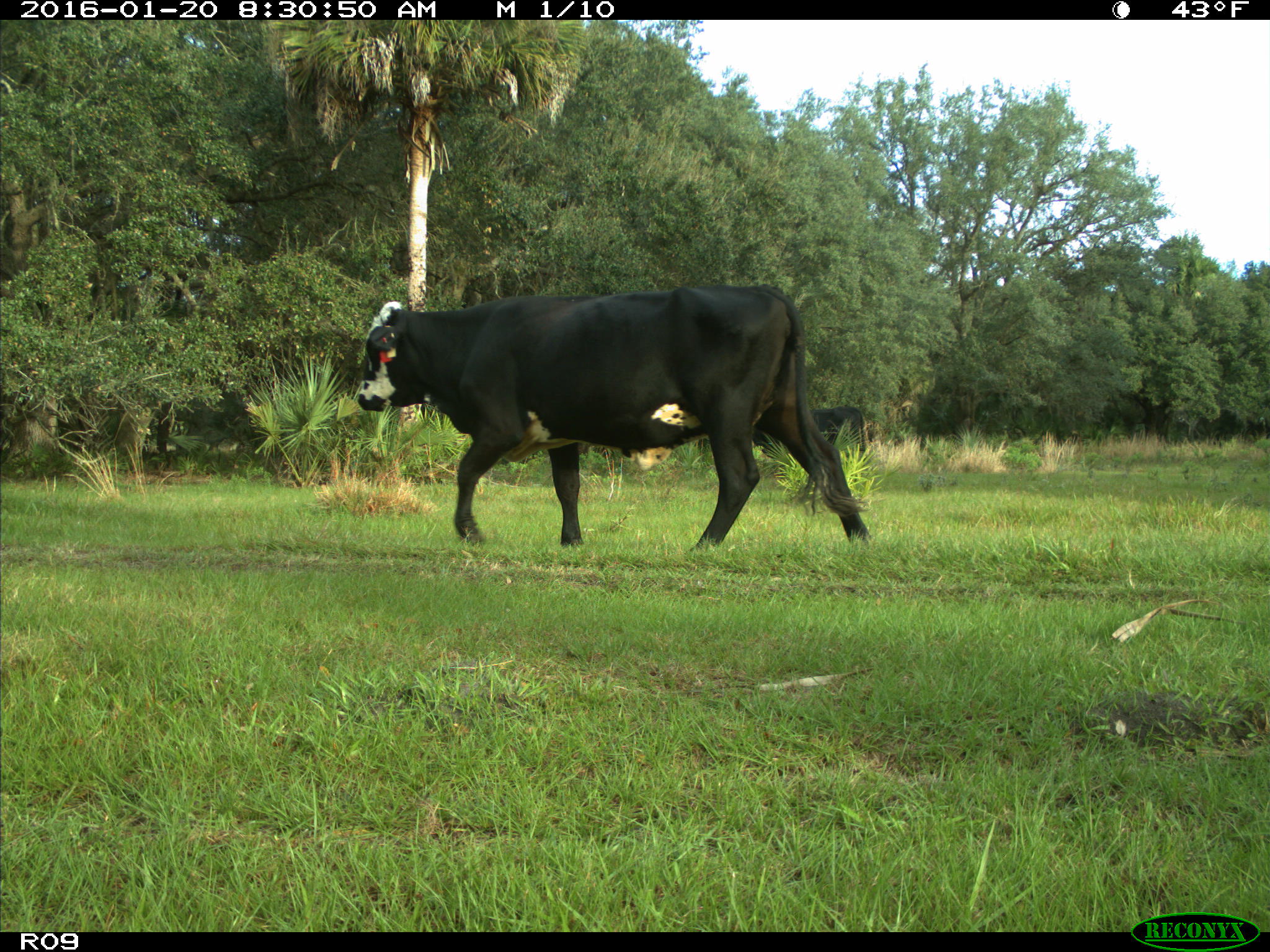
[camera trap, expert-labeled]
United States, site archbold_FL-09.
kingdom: Animalia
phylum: Chordata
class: Mammalia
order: Artiodactyla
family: Bovidae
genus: Bos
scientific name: Bos taurus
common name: domestic cow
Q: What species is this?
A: Bos taurus (domestic cow).